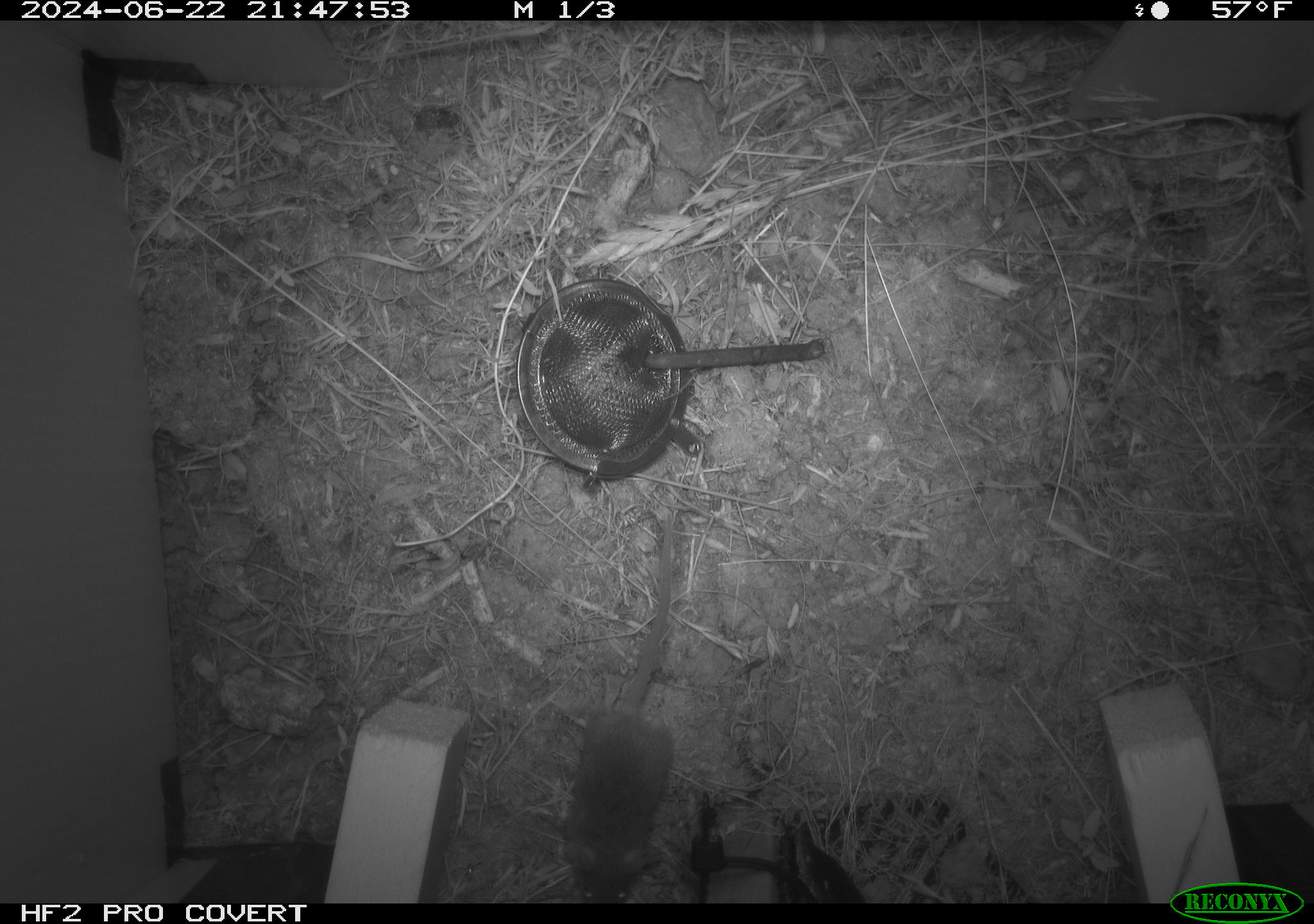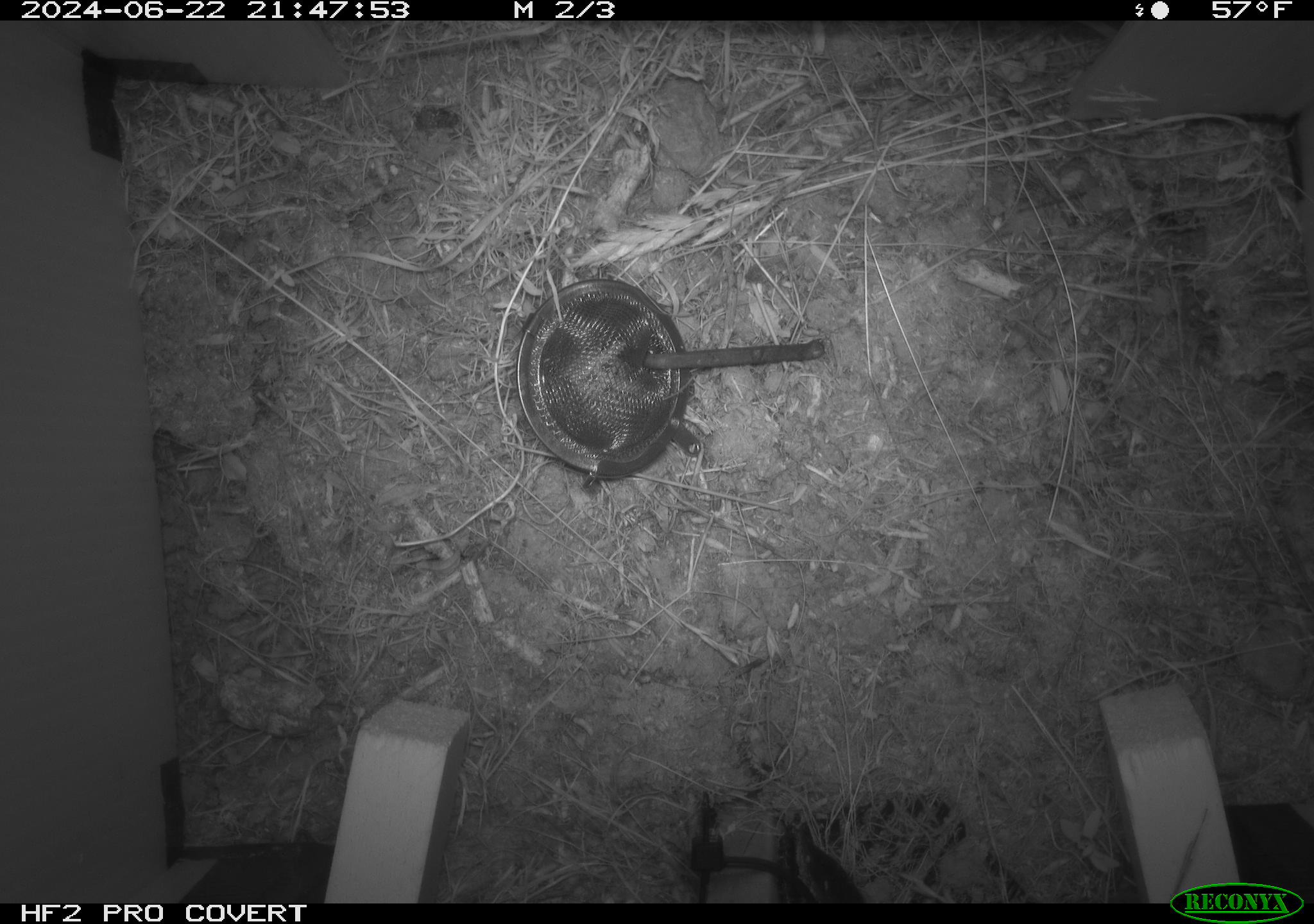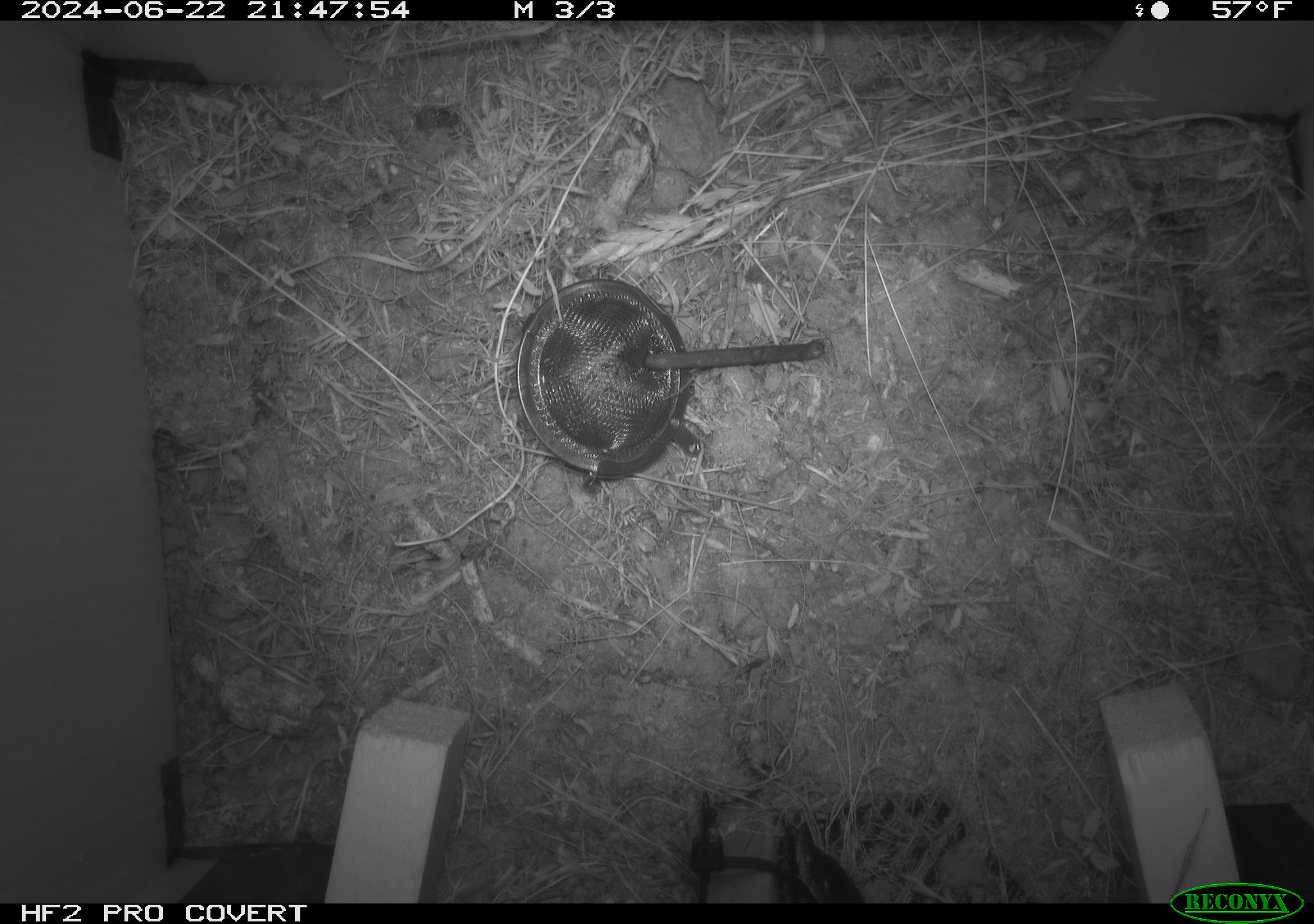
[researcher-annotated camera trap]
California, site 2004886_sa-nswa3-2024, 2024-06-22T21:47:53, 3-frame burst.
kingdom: Animalia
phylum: Chordata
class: Mammalia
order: Rodentia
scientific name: Rodentia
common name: rodent